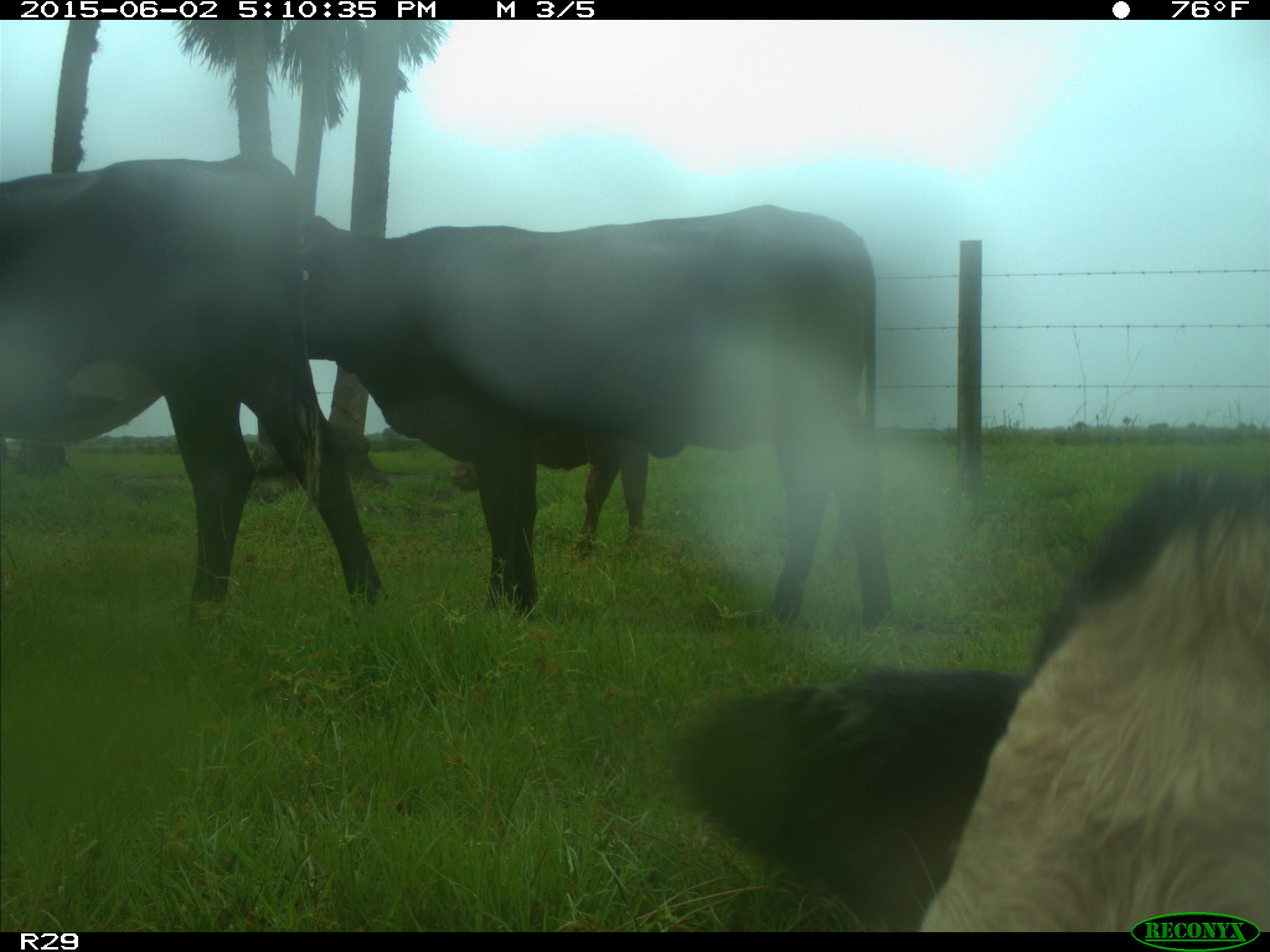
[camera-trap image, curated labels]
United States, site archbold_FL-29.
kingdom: Animalia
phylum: Chordata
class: Mammalia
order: Artiodactyla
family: Bovidae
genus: Bos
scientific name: Bos taurus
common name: domestic cow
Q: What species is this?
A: Bos taurus (domestic cow).